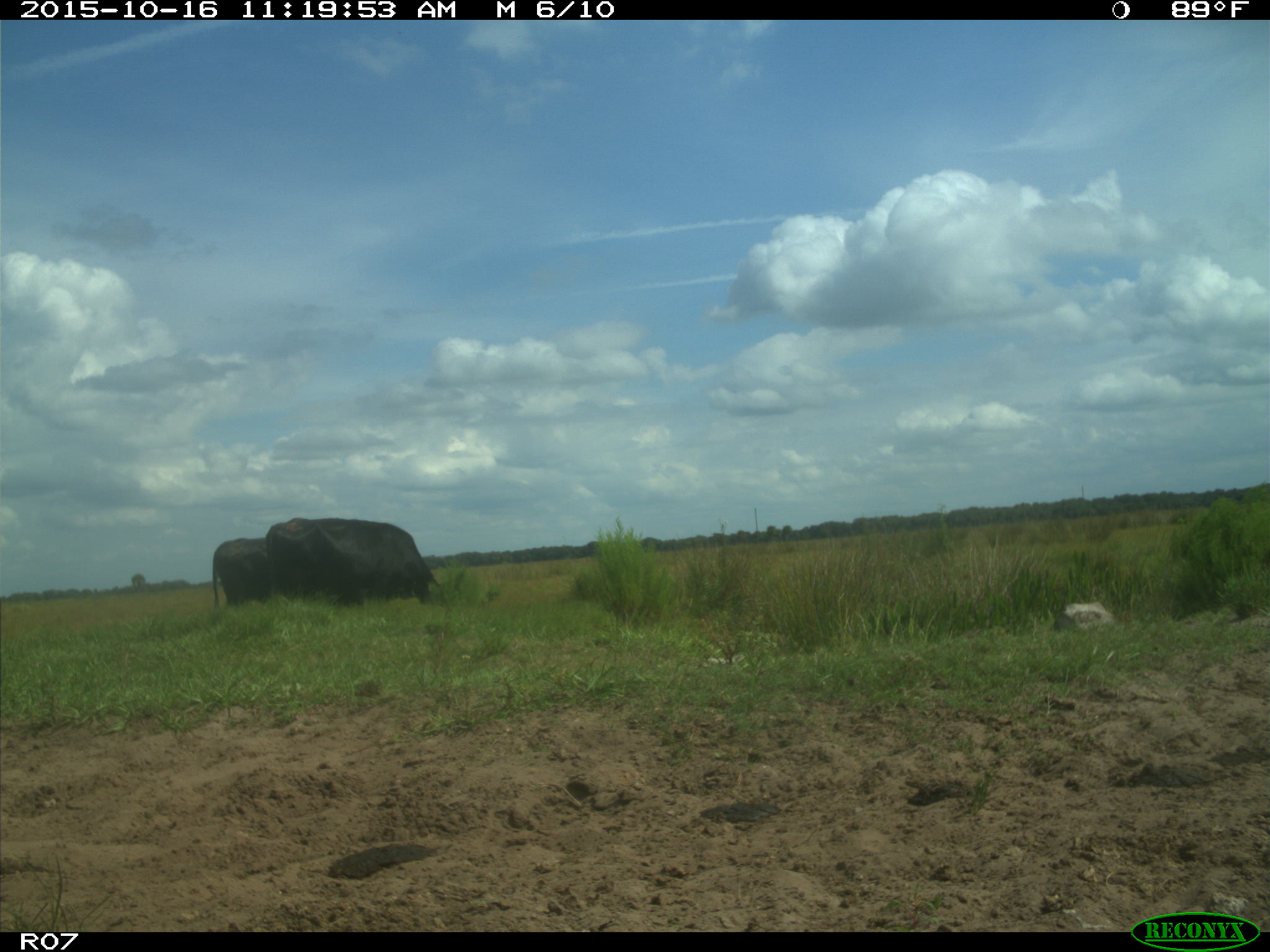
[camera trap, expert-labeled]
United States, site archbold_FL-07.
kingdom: Animalia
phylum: Chordata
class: Mammalia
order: Artiodactyla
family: Bovidae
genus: Bos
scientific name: Bos taurus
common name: domestic cow